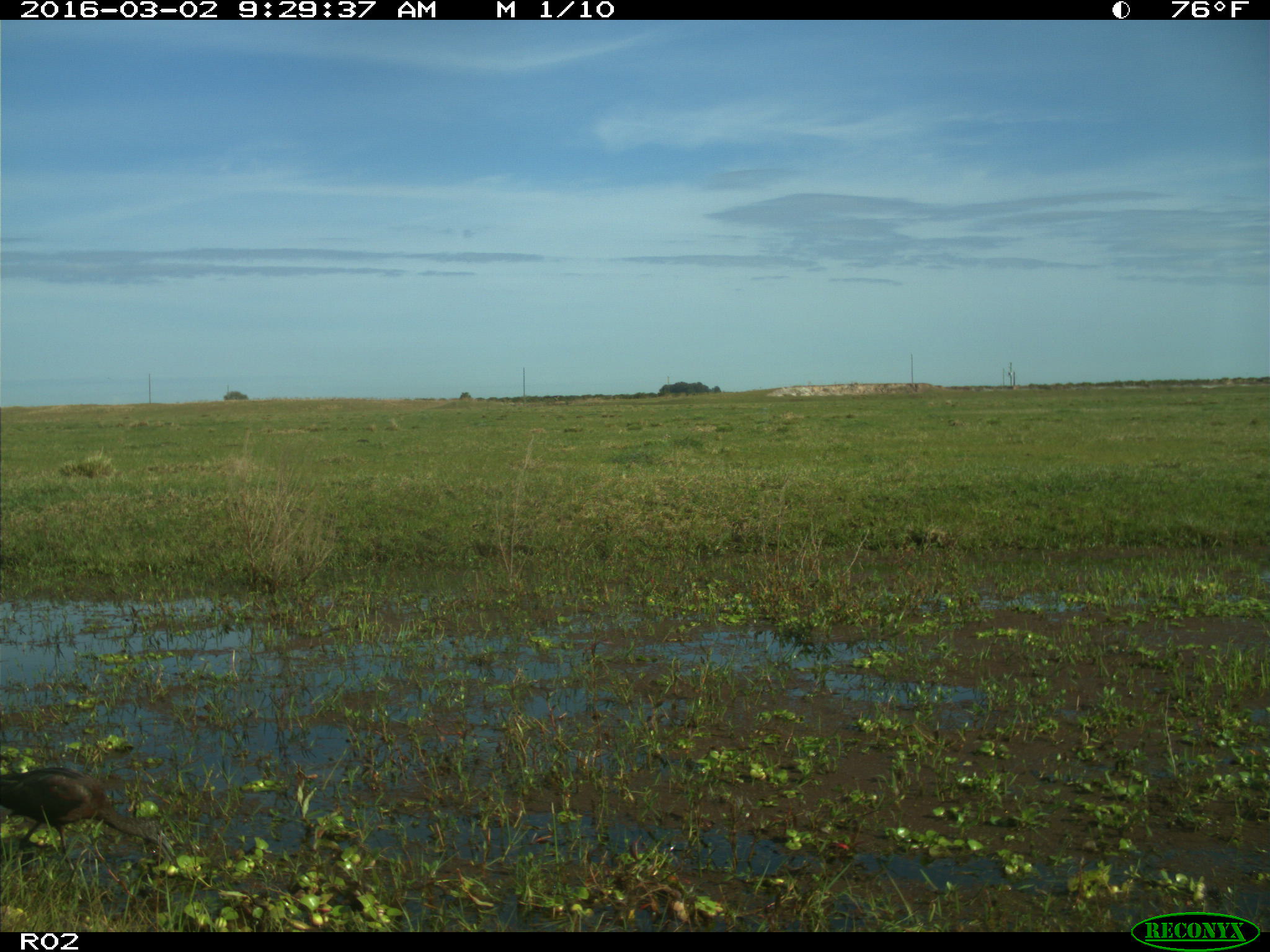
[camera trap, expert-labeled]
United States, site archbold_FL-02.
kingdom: Animalia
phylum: Chordata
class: Aves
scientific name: Aves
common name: birds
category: unidentified bird